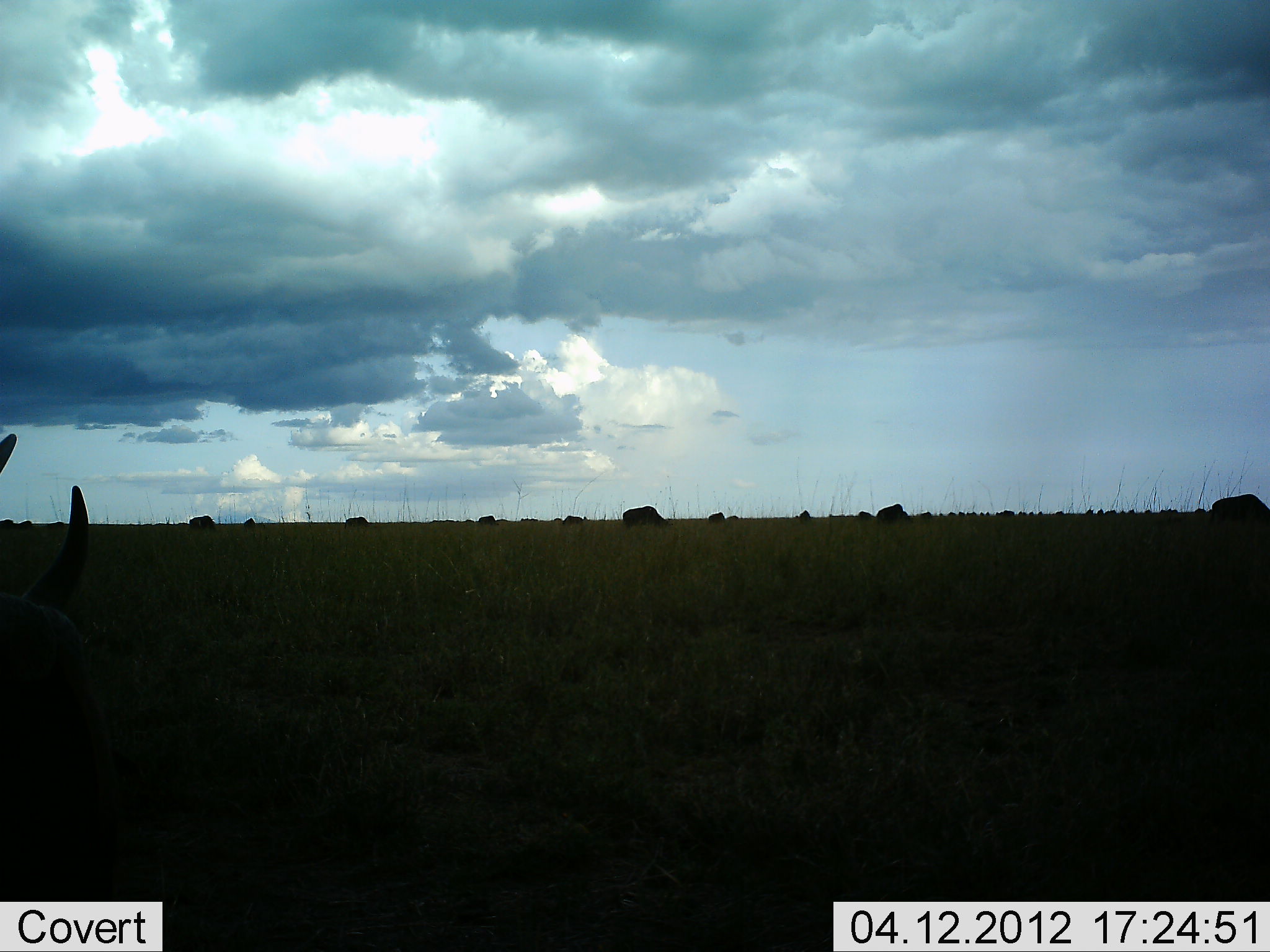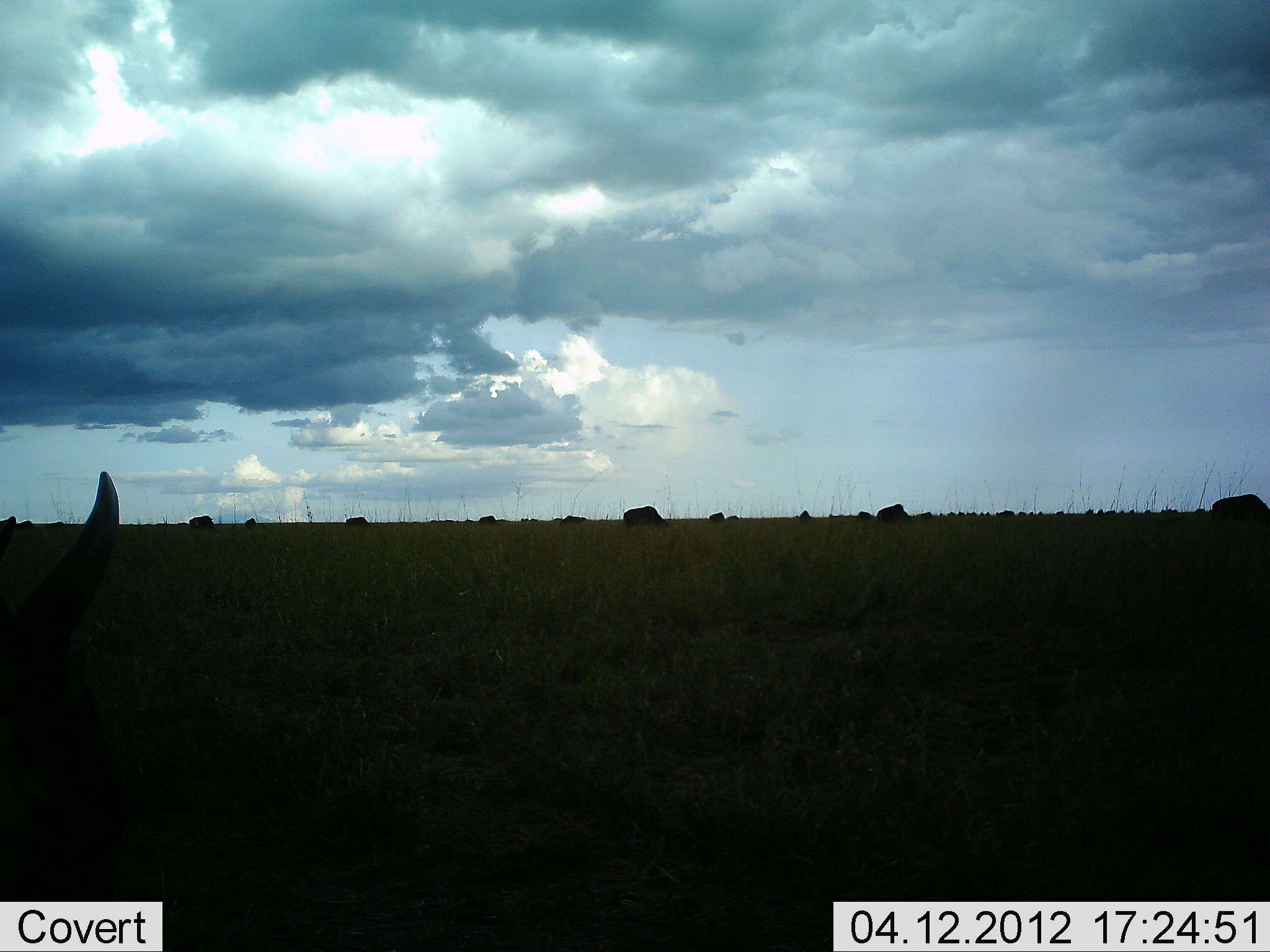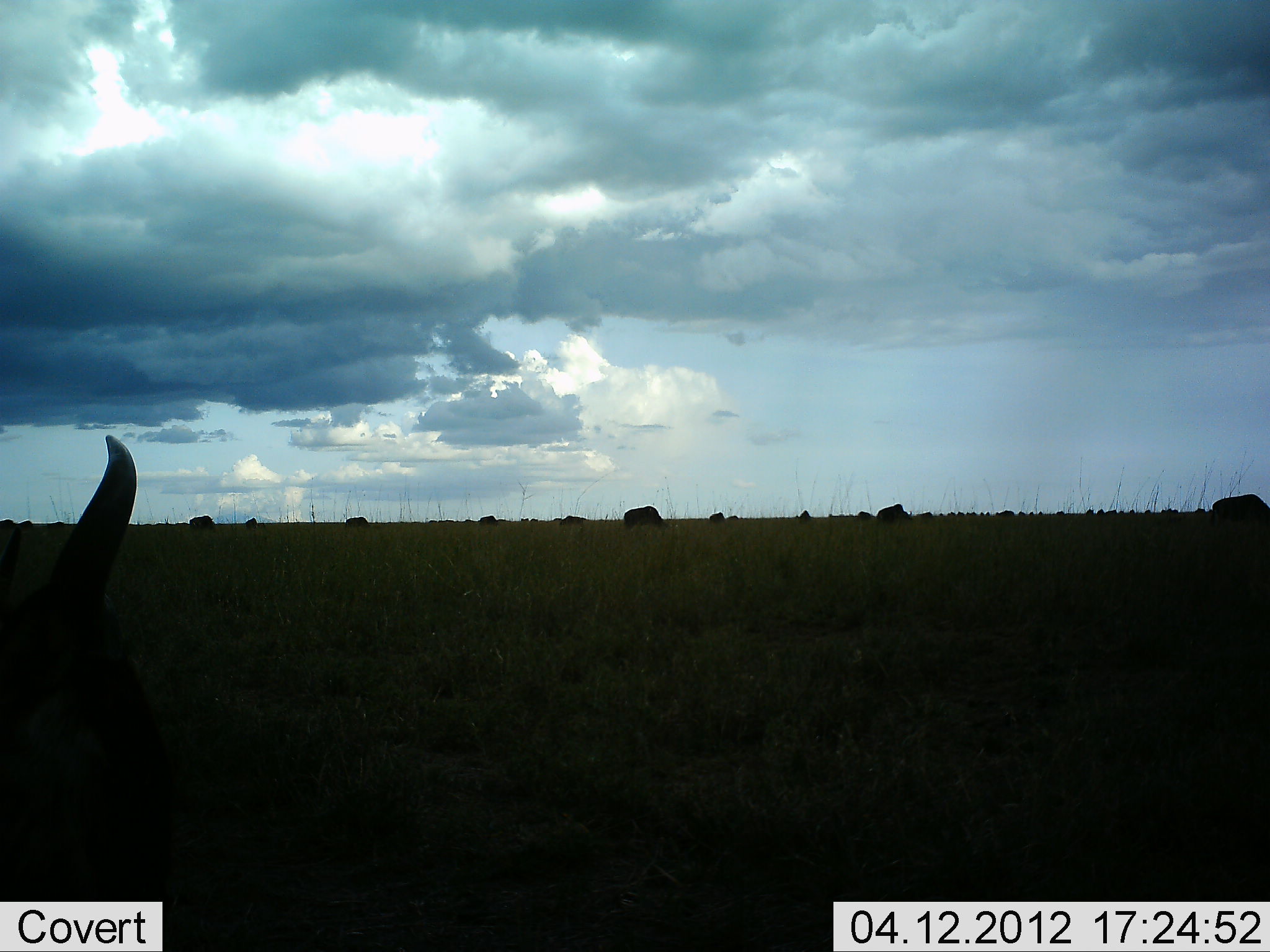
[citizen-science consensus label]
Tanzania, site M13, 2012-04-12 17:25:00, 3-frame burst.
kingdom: Animalia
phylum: Chordata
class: Mammalia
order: Artiodactyla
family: Bovidae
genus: Connochaetes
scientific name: Connochaetes taurinus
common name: blue wildebeest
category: wildebeest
Wildebeest (blue wildebeest) (Connochaetes taurinus), count 11-50. Behavior (volunteer vote fractions): standing 33%, resting 27%, moving 27%, interacting 0%. Young present (vote fraction): 0%. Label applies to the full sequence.